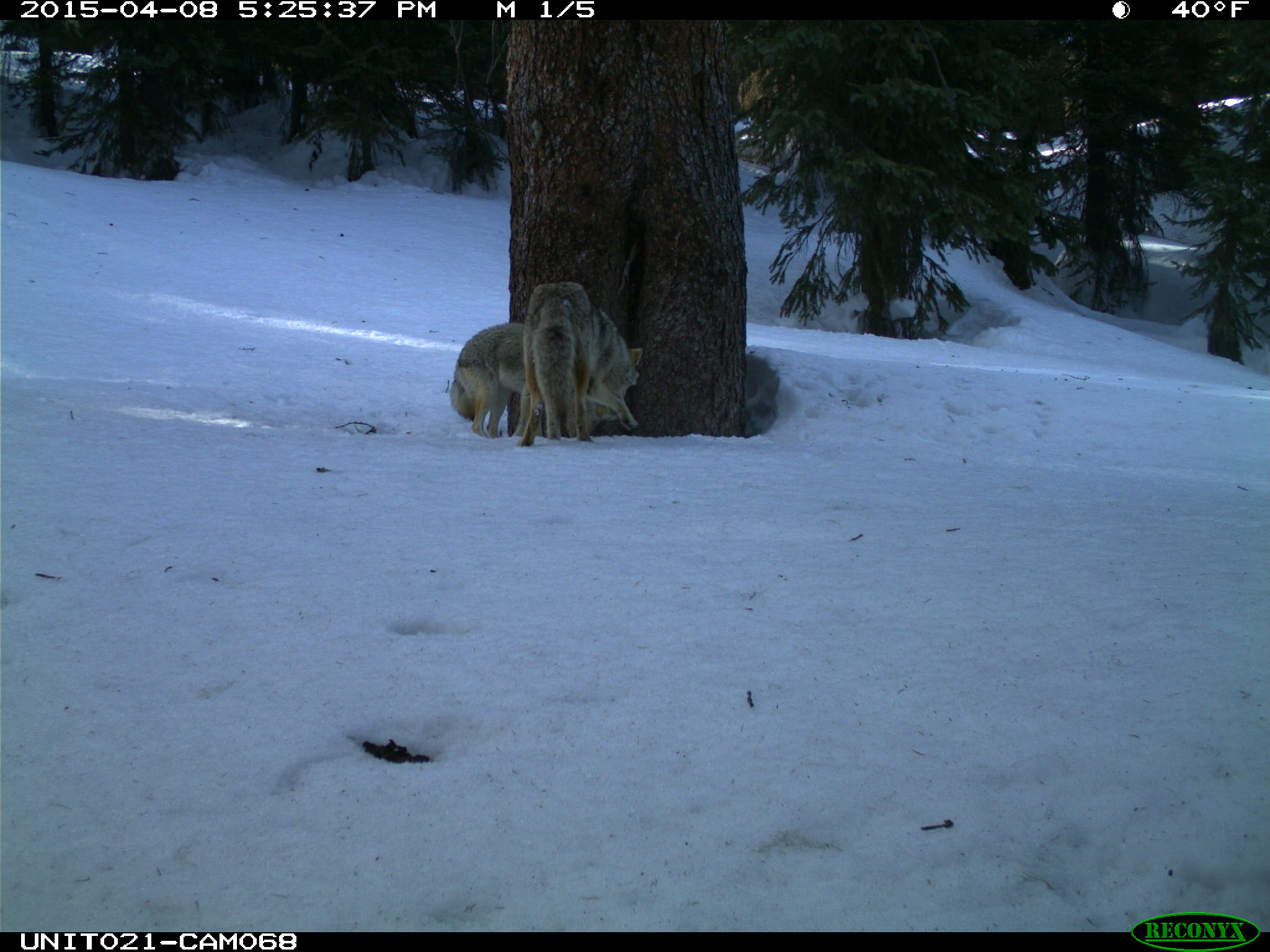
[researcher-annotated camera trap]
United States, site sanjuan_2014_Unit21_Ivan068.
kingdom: Animalia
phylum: Chordata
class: Mammalia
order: Carnivora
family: Canidae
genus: Canis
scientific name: Canis latrans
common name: coyote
Canis latrans (coyote).